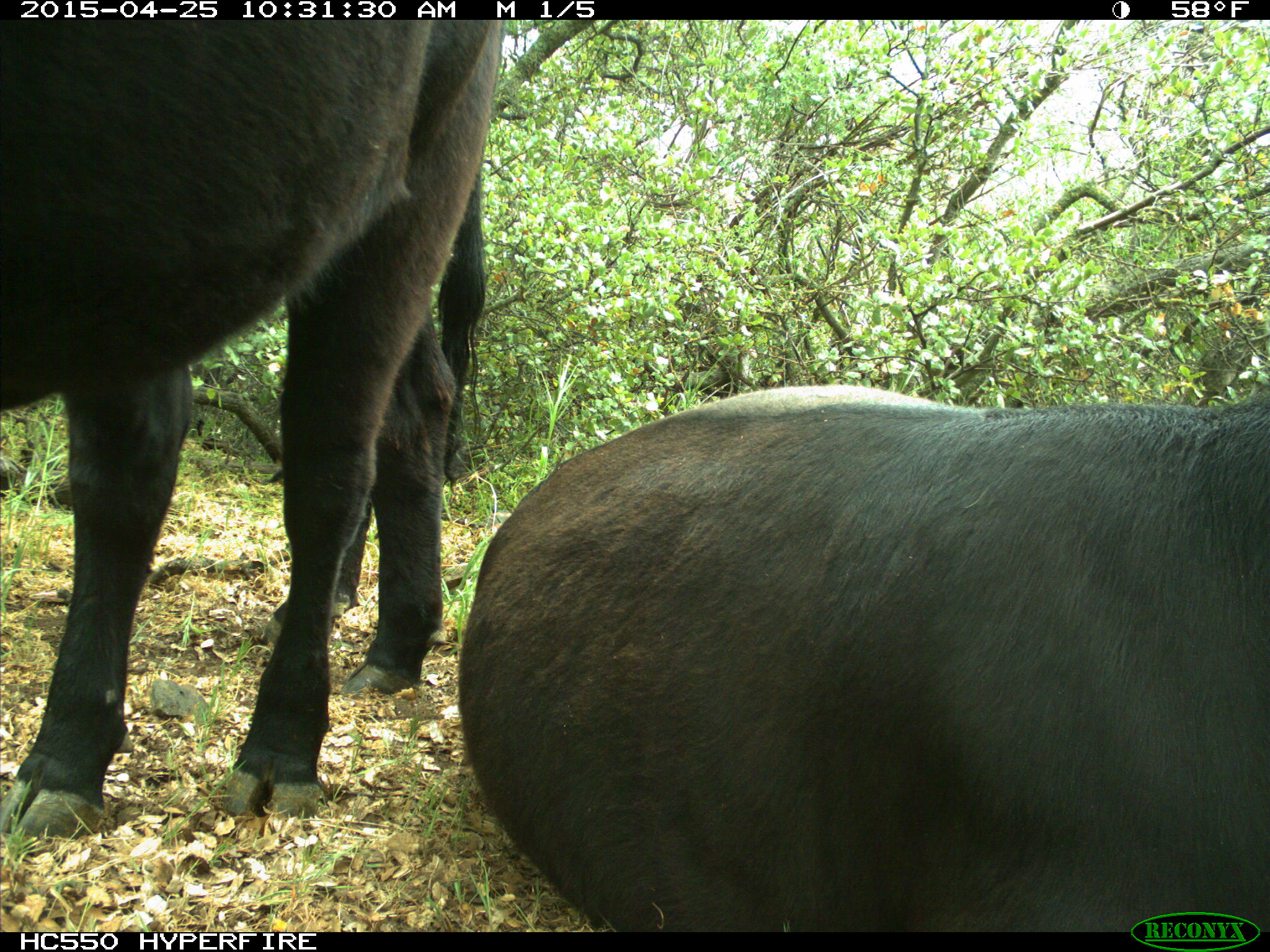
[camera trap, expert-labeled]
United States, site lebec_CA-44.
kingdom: Animalia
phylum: Chordata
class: Mammalia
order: Artiodactyla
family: Suidae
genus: Sus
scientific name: Sus scrofa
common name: wild boar